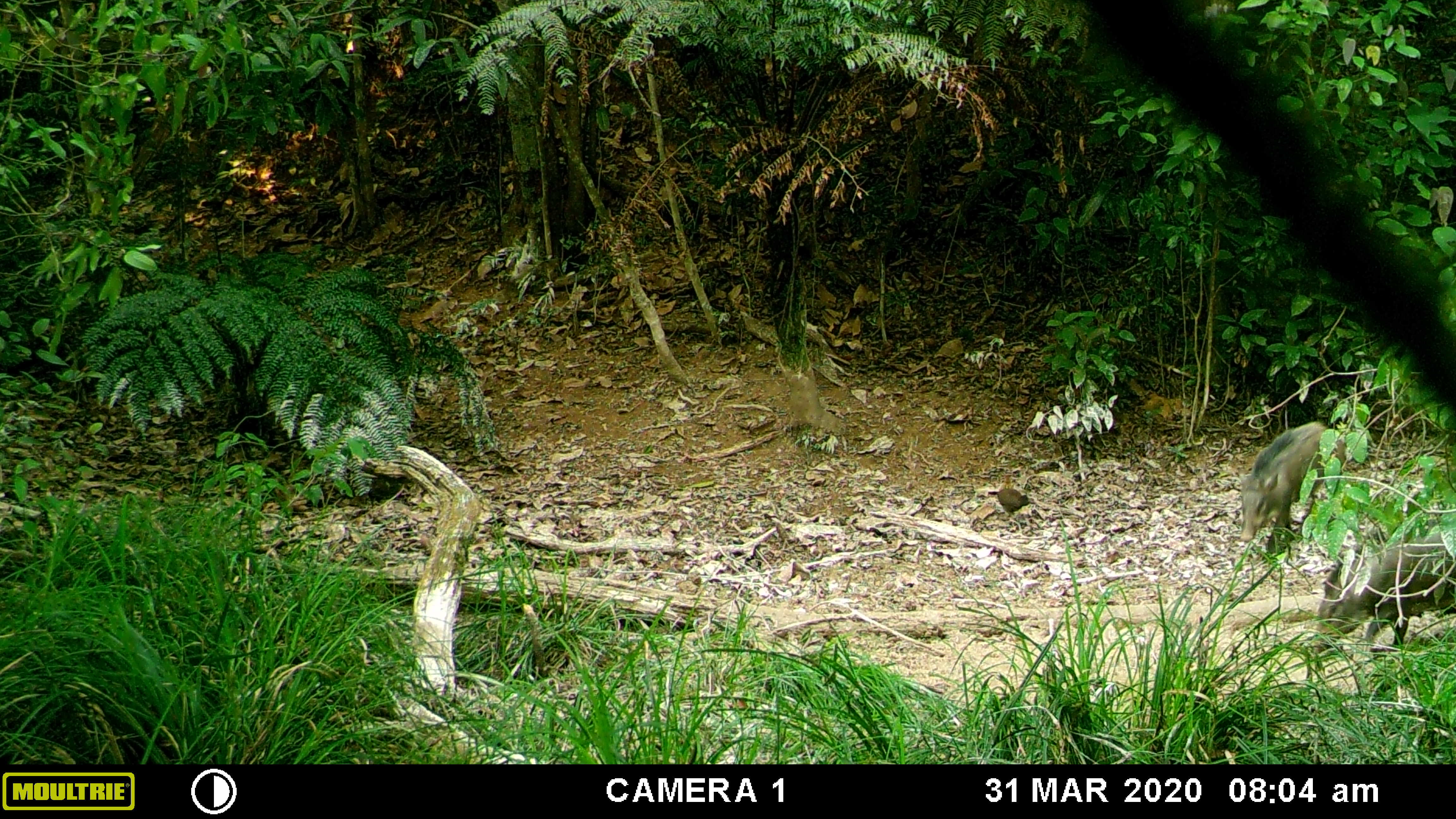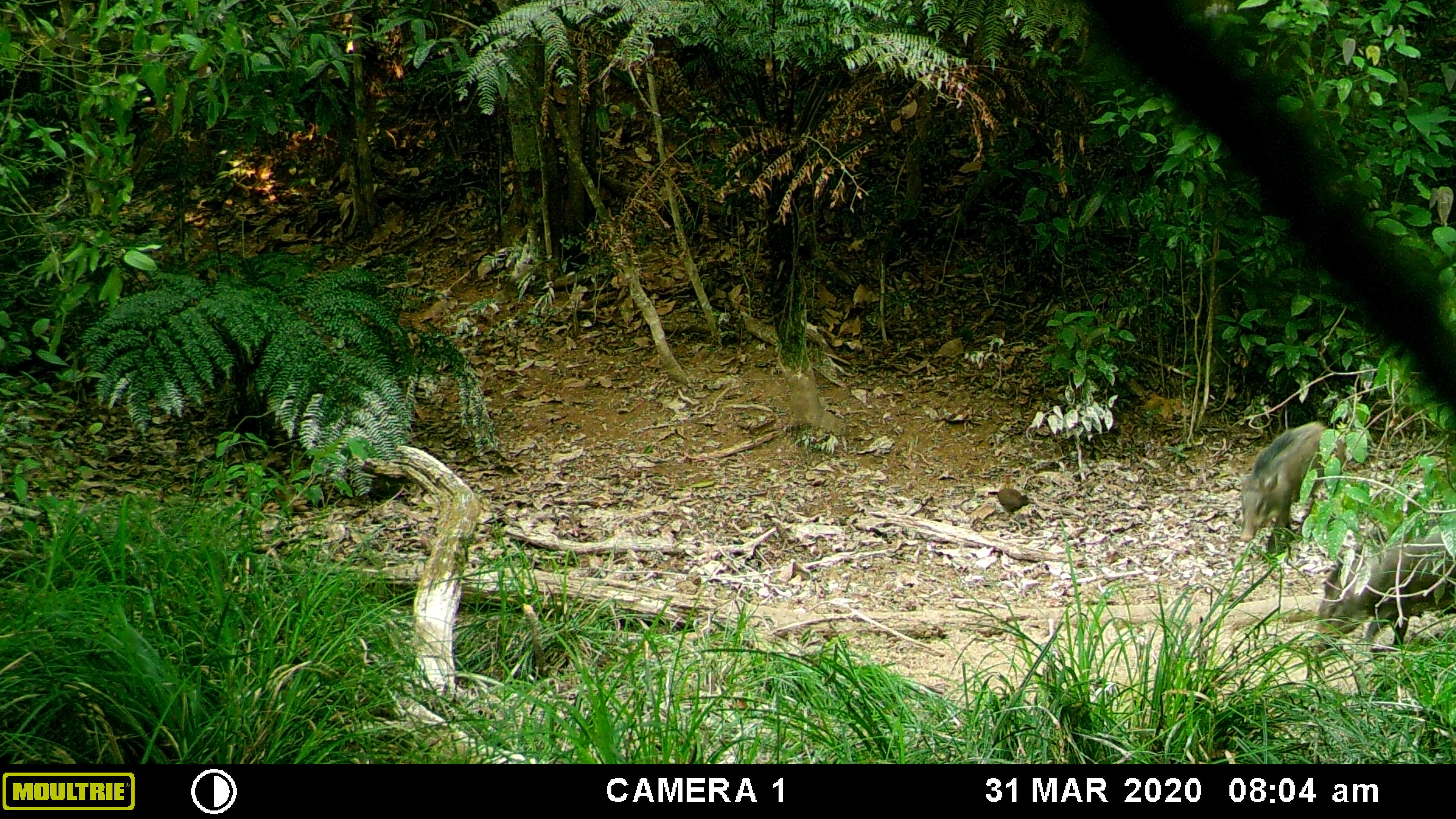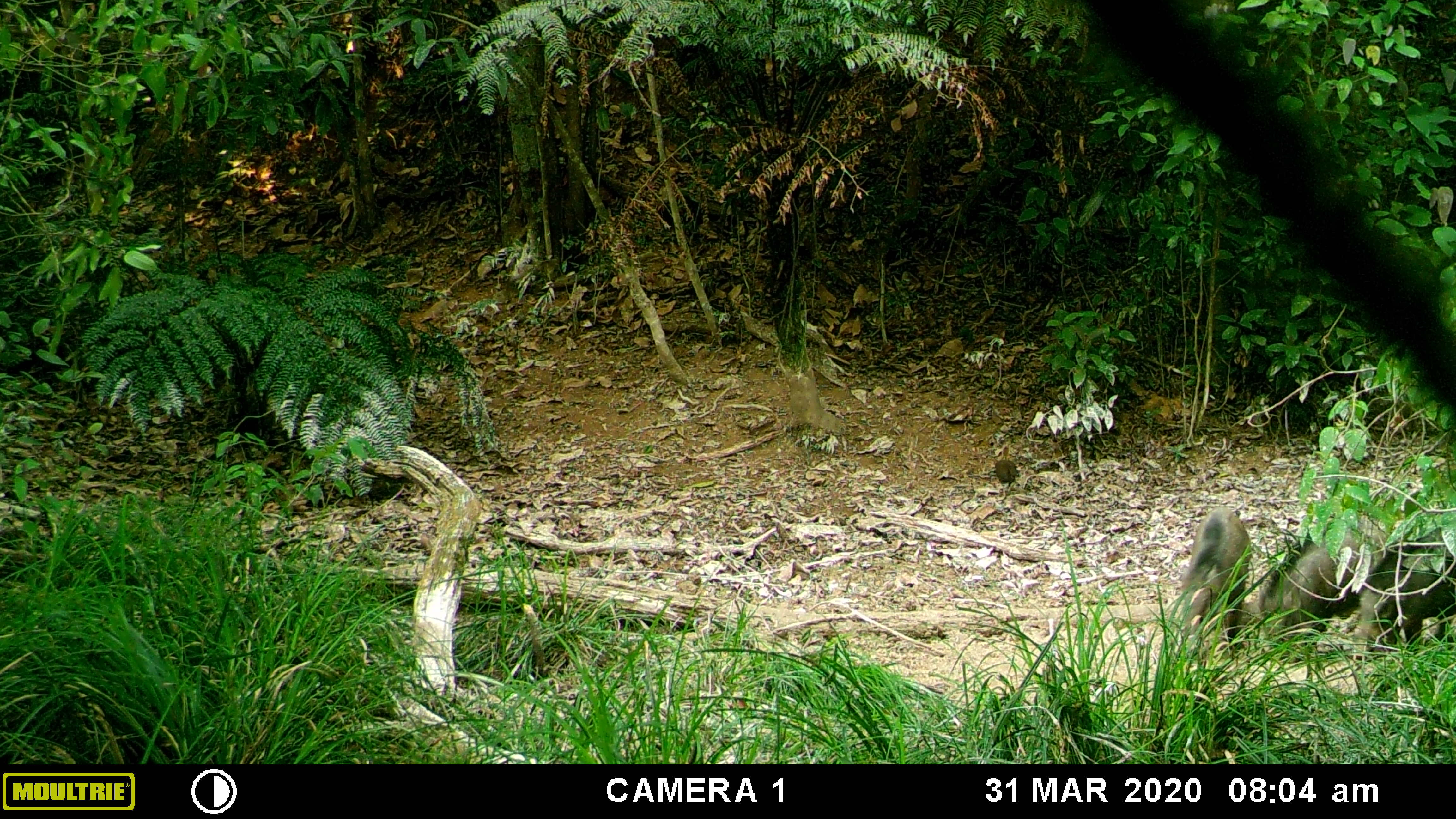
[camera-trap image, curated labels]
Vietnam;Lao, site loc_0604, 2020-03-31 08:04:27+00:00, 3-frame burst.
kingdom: Animalia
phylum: Chordata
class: Aves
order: Galliformes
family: Phasianidae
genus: Gallus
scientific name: Gallus gallus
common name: red junglefowl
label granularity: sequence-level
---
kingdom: Animalia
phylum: Chordata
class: Mammalia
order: Artiodactyla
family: Suidae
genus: Sus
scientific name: Sus scrofa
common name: eurasian wild pig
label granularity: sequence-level